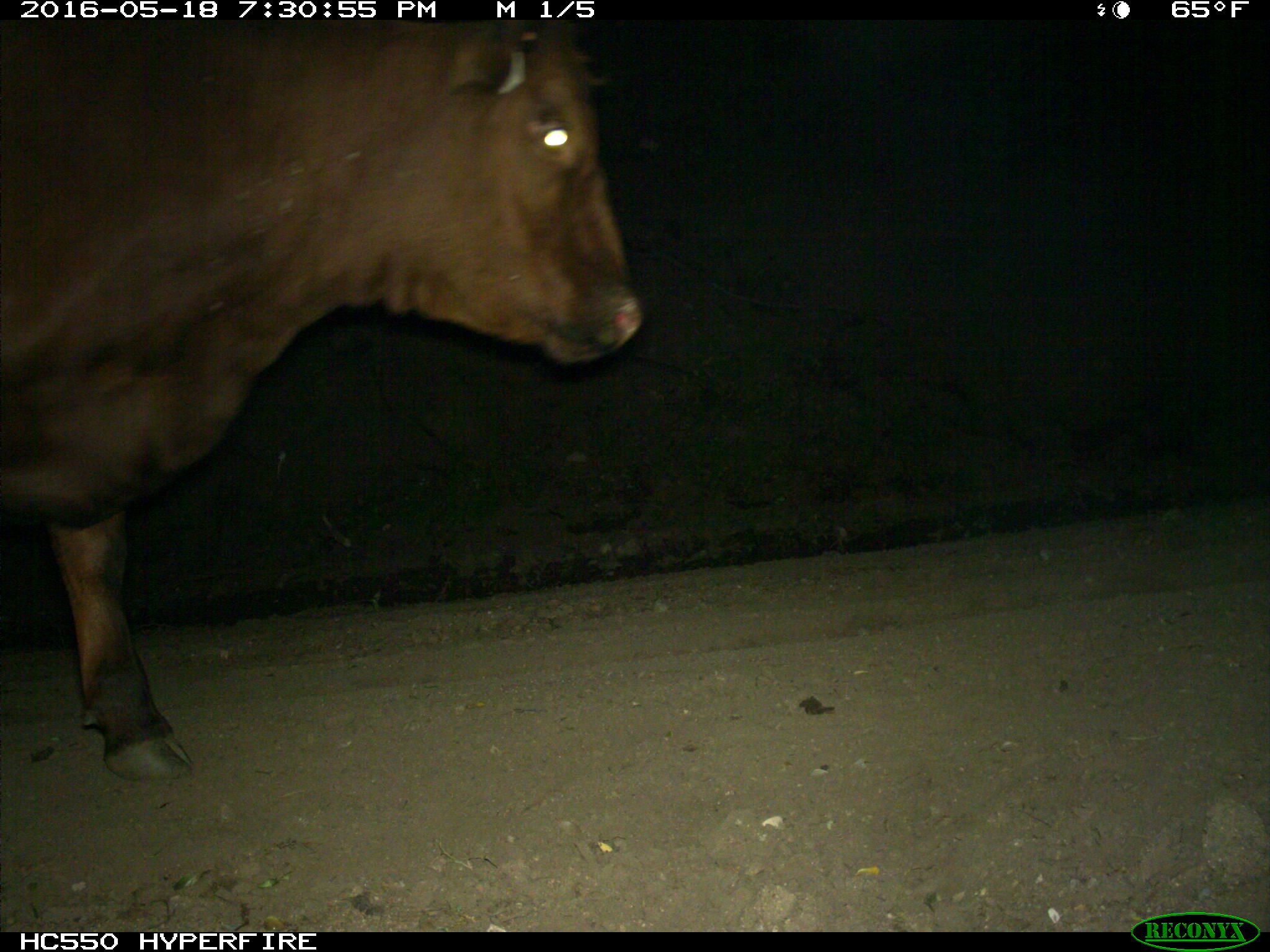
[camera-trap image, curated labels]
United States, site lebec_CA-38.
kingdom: Animalia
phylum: Chordata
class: Mammalia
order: Artiodactyla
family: Bovidae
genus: Bos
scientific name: Bos taurus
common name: domestic cow